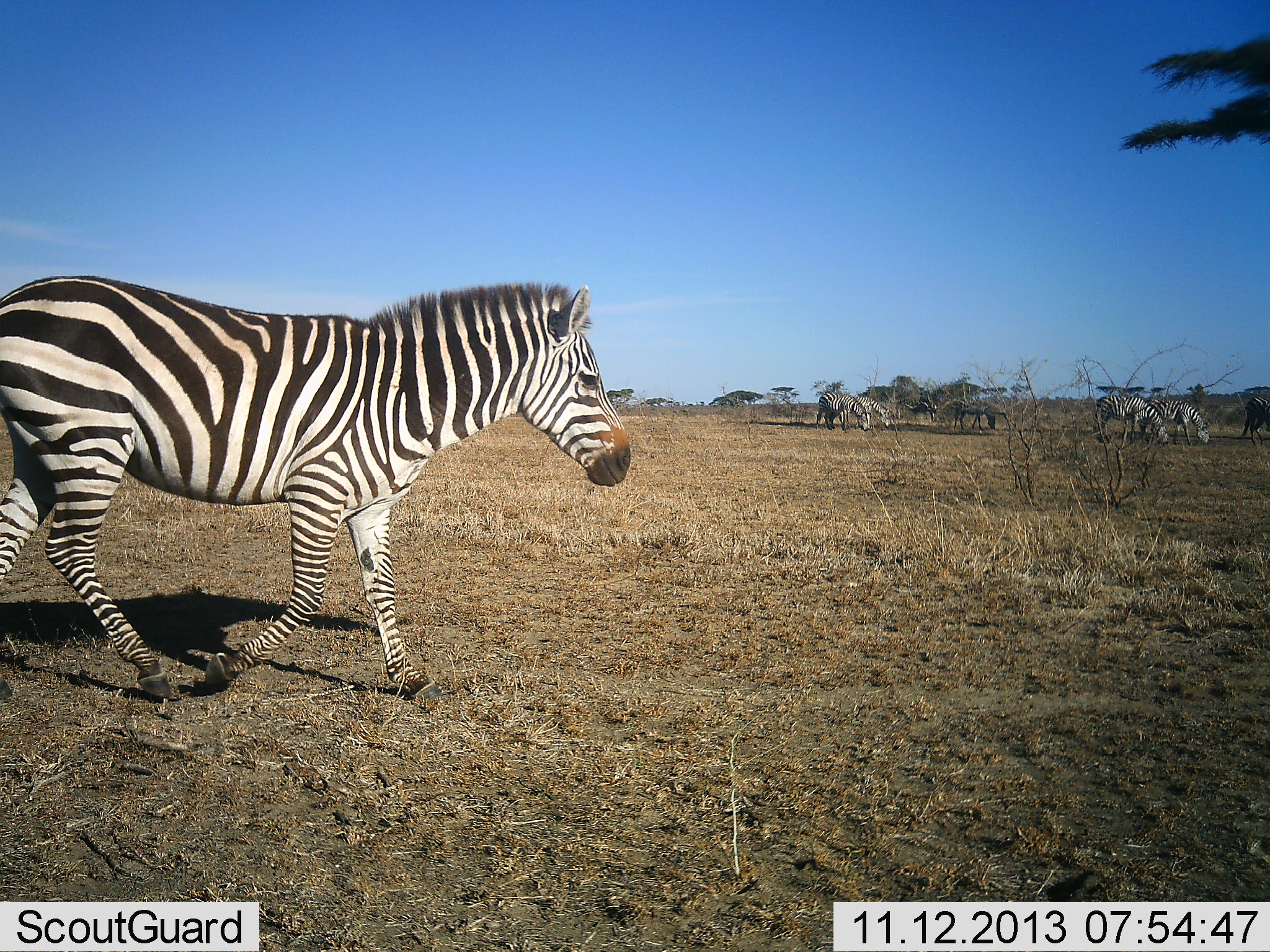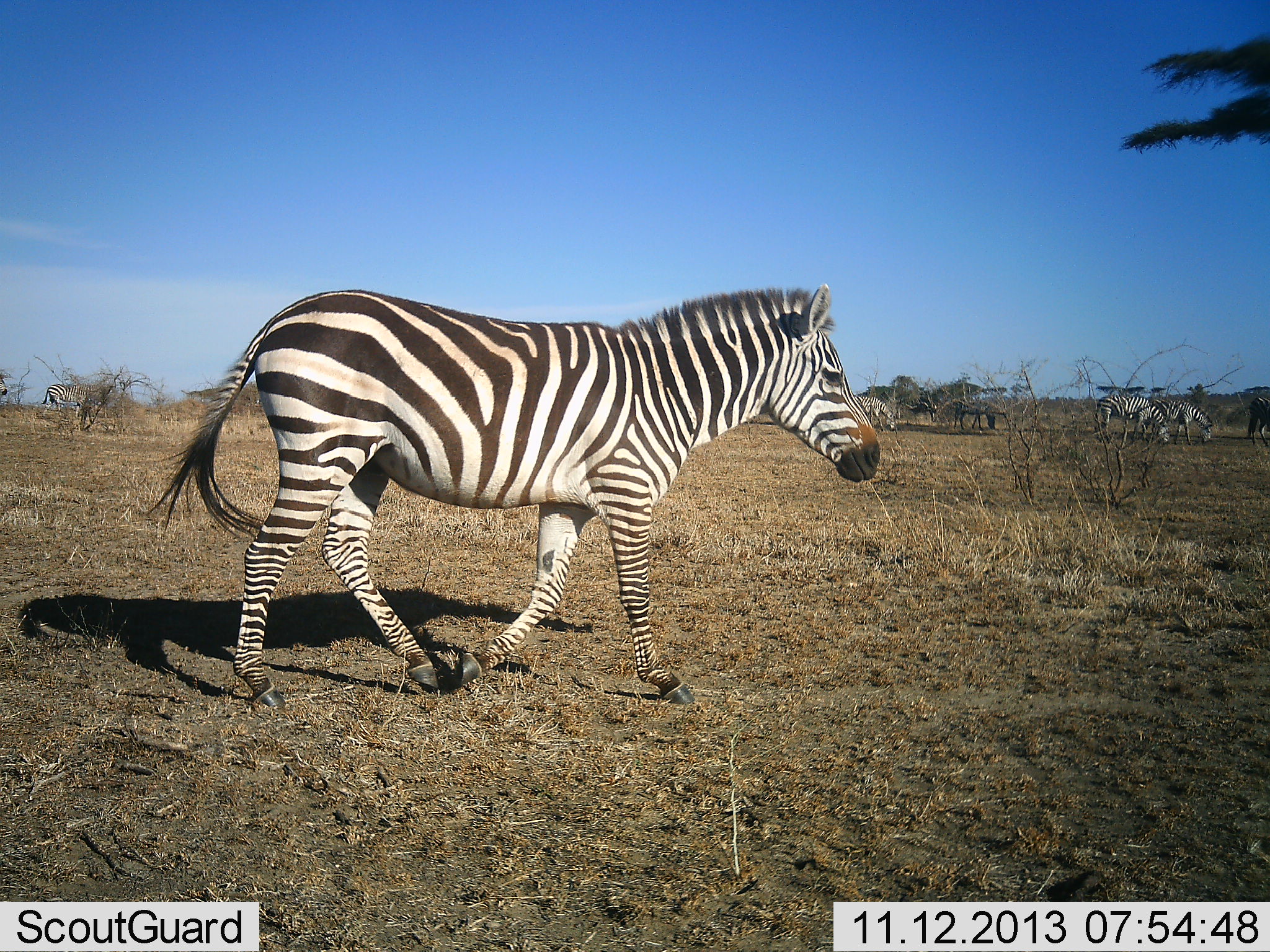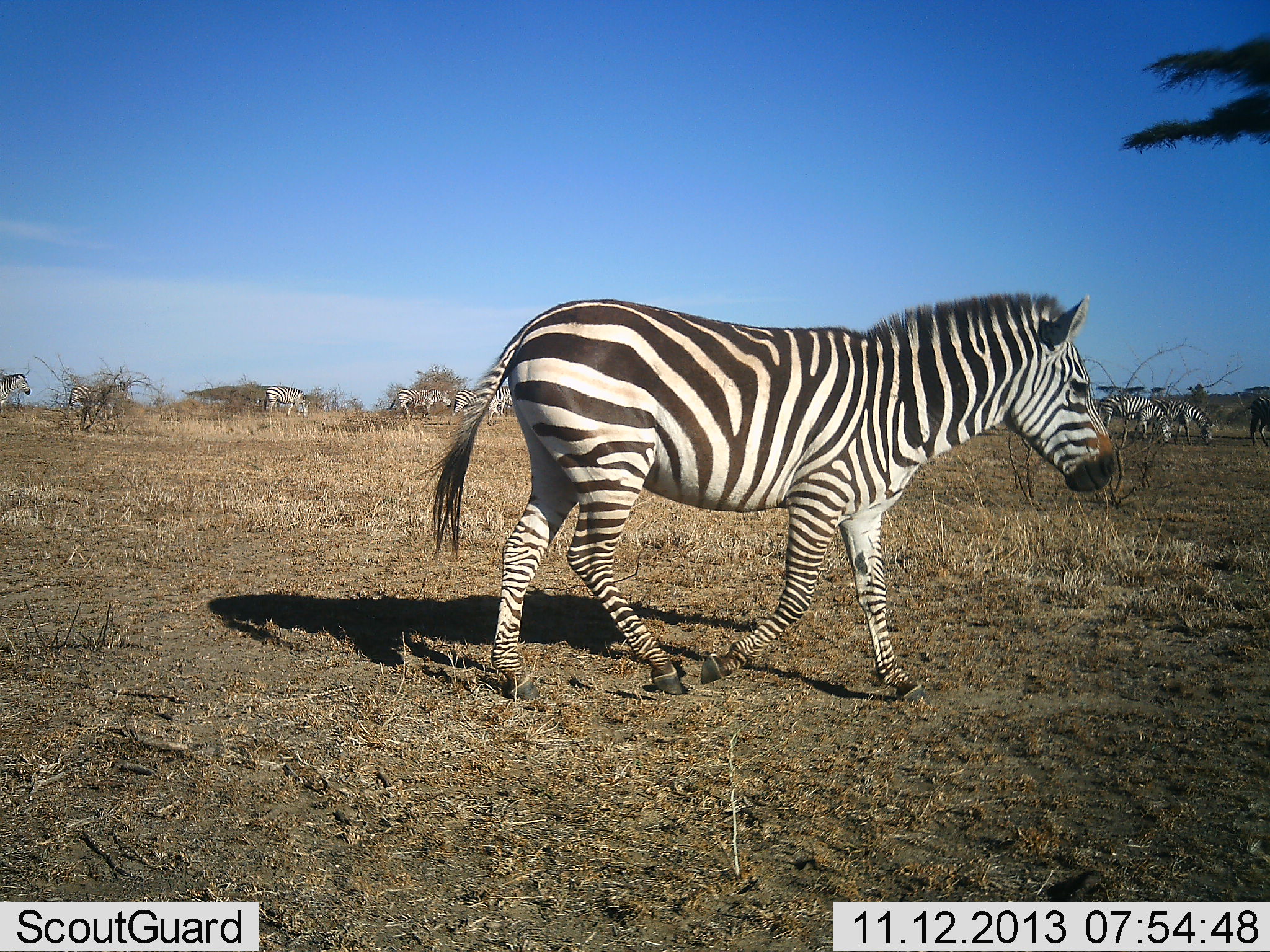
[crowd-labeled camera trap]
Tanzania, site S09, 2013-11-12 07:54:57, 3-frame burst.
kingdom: Animalia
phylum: Chordata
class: Mammalia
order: Perissodactyla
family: Equidae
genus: Equus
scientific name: Equus quagga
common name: plains zebra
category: zebra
Zebra (plains zebra) (Equus quagga), count 7. Behavior (volunteer vote fractions): standing 38%, resting 3%, moving 93%, interacting 3%. Young present (vote fraction): 0%. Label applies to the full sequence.